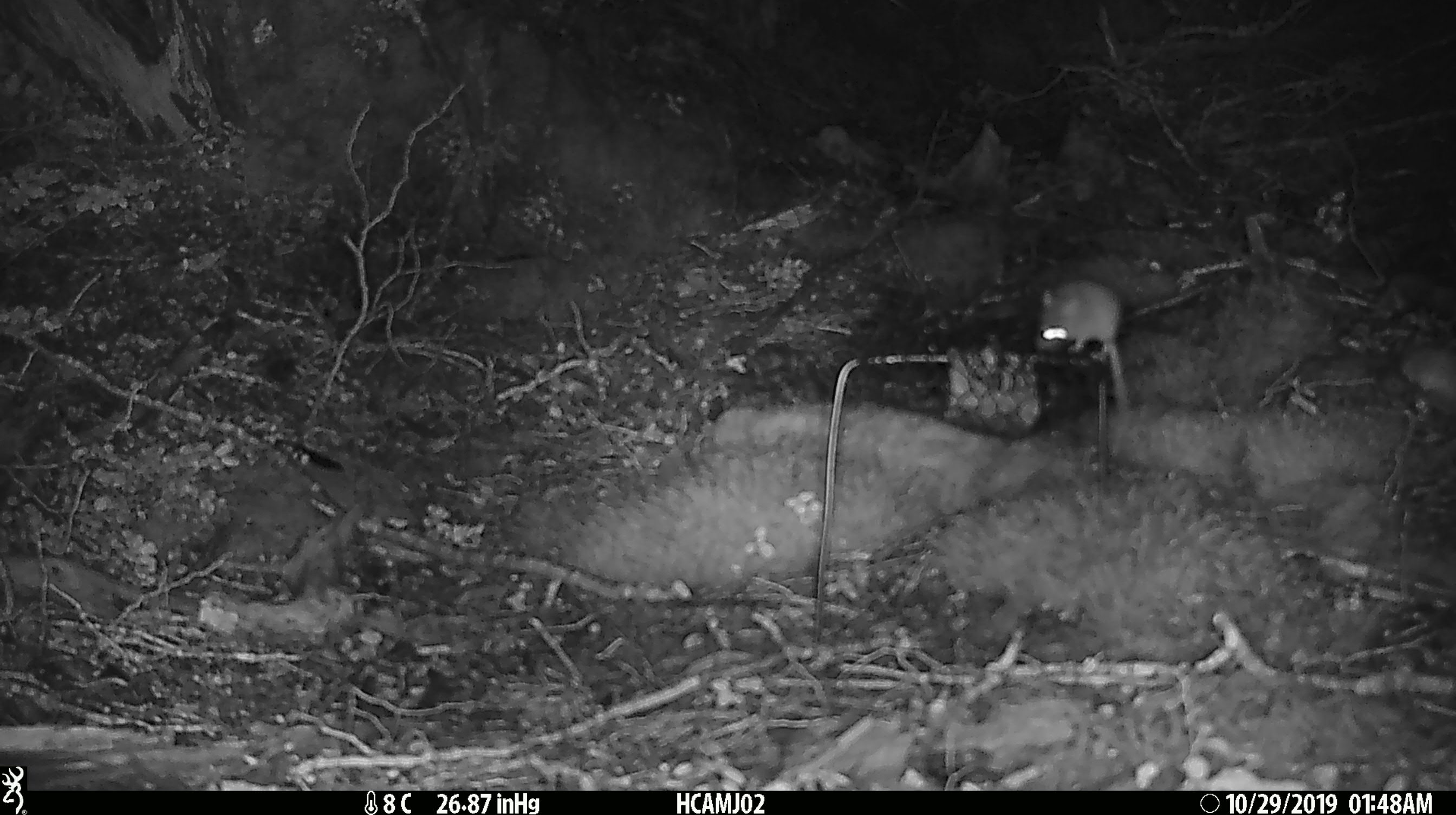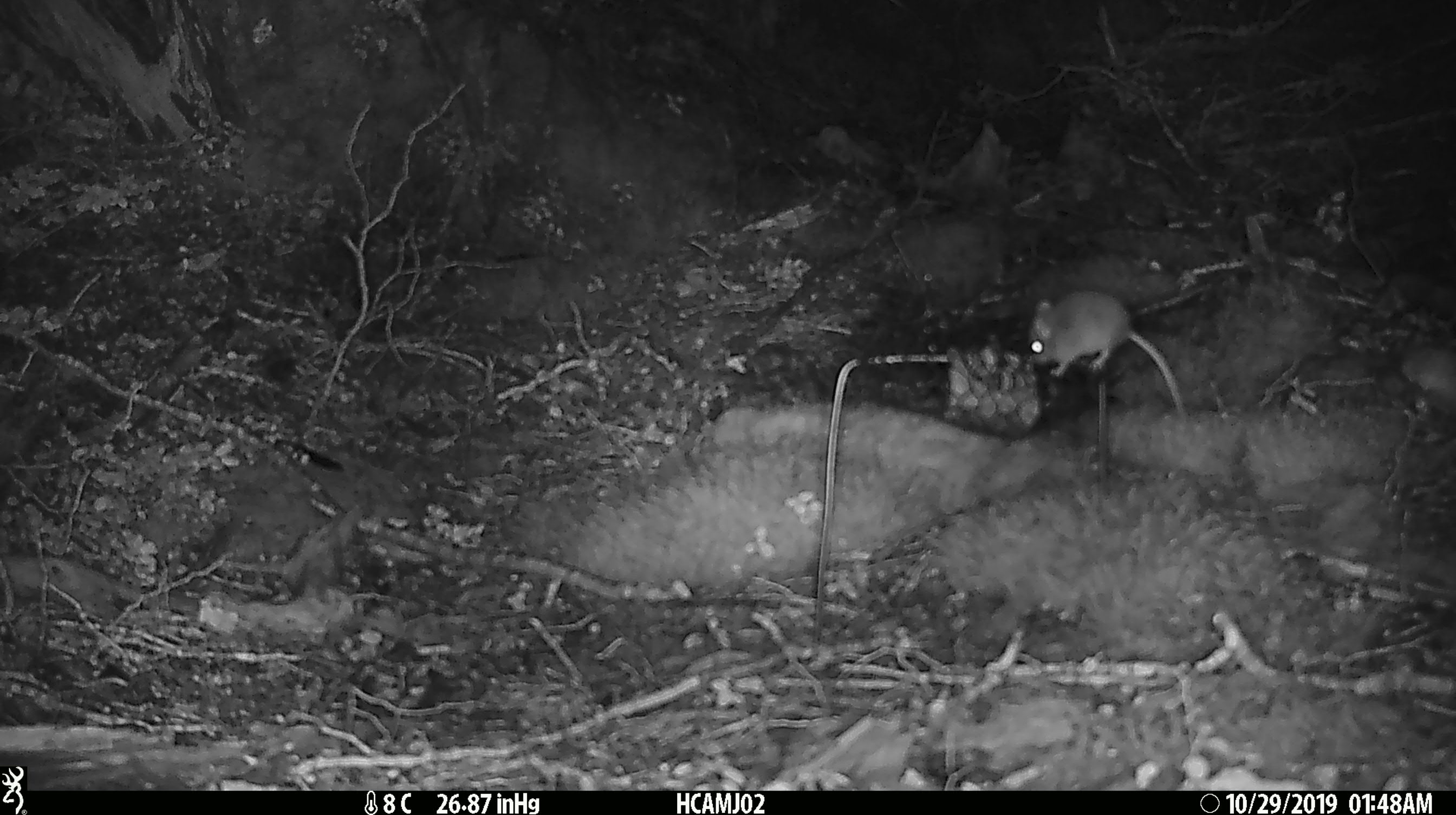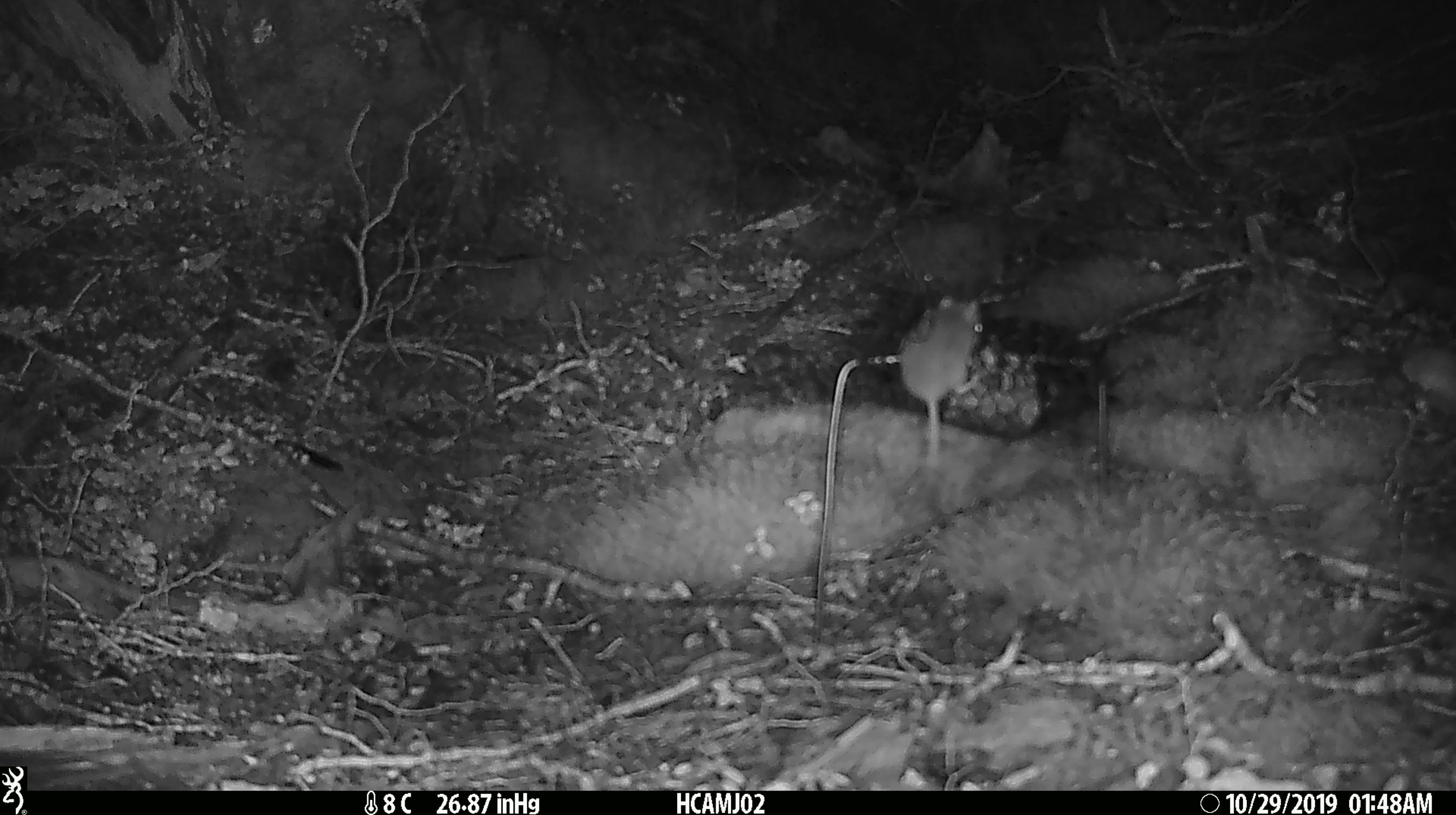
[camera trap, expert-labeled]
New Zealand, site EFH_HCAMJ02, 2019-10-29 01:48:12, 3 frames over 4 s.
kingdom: Animalia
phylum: Chordata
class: Mammalia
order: Rodentia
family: Muridae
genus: Mus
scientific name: Mus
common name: mouse